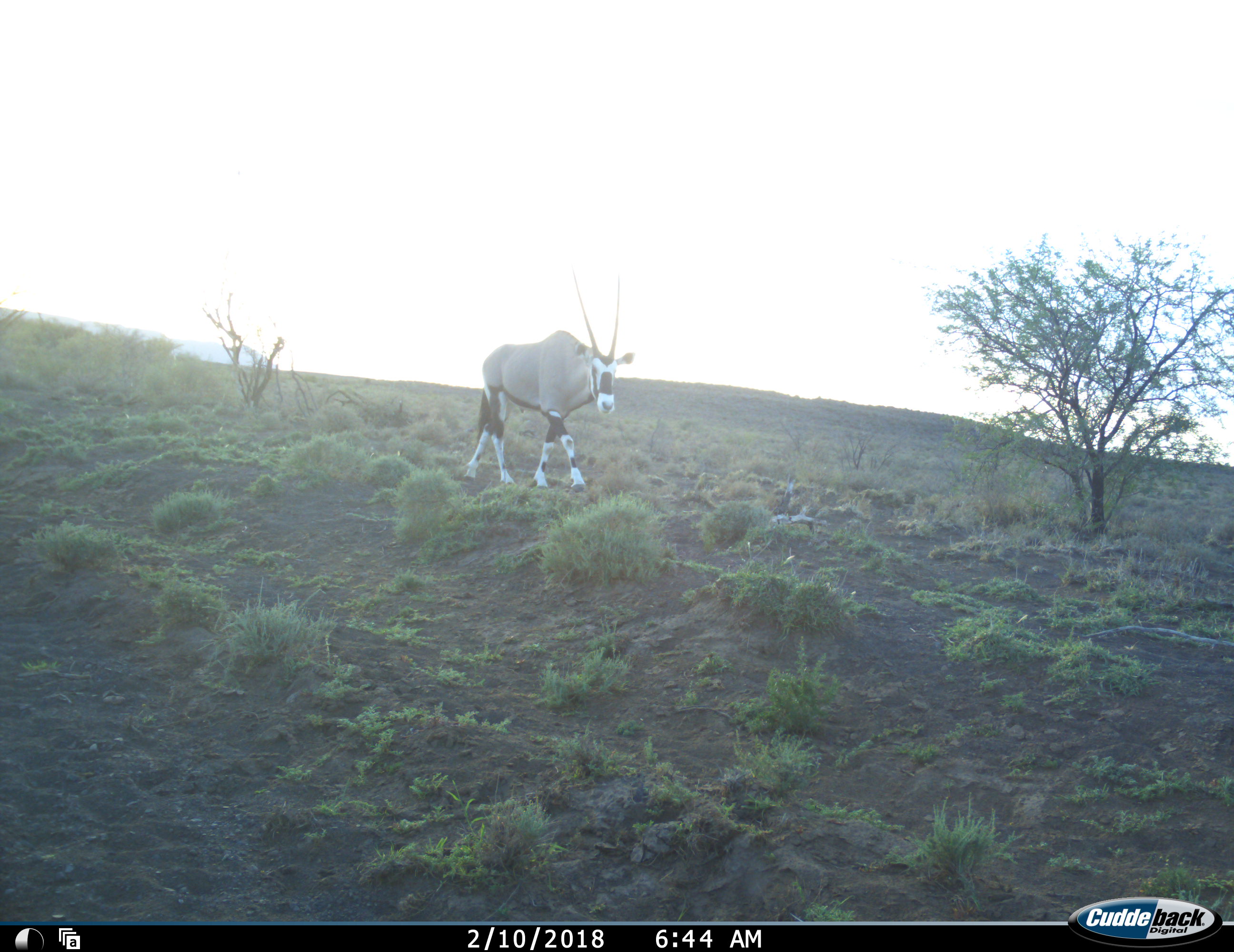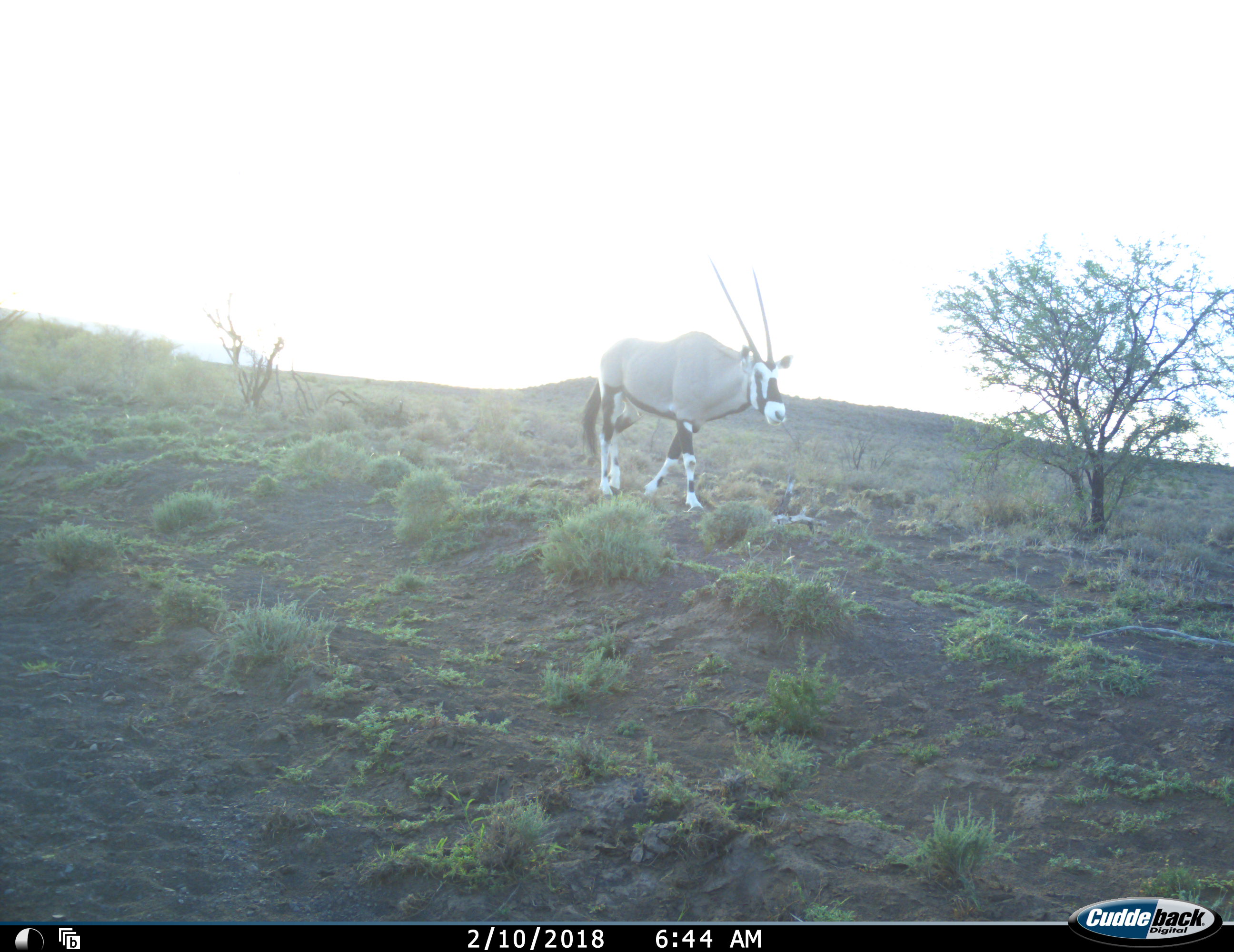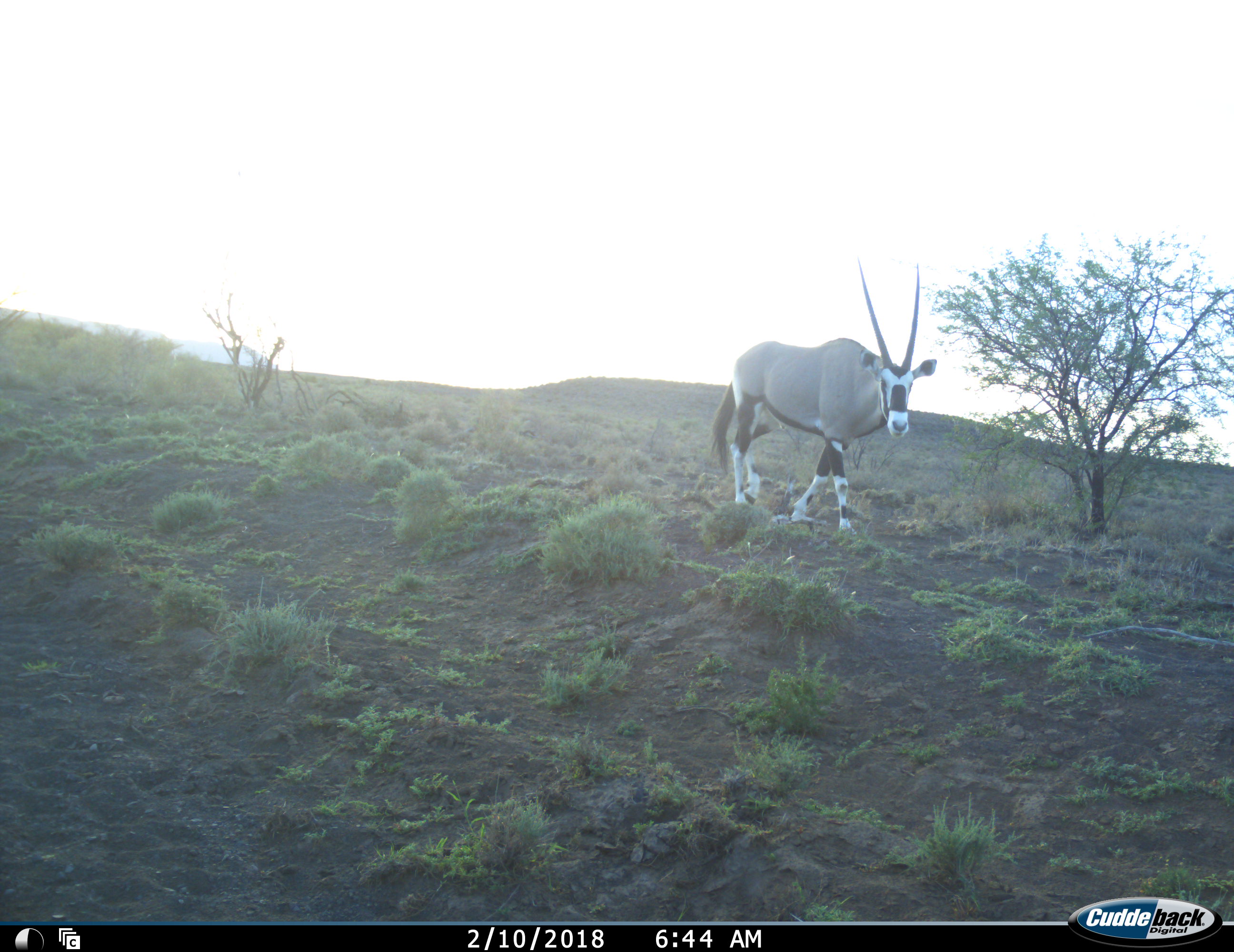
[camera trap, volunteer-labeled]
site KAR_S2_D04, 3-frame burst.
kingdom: Animalia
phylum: Chordata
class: Mammalia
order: Artiodactyla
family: Bovidae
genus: Oryx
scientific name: Oryx gazella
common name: gemsbok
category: oryx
Oryx (gemsbok) (Oryx gazella), count 1. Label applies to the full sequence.